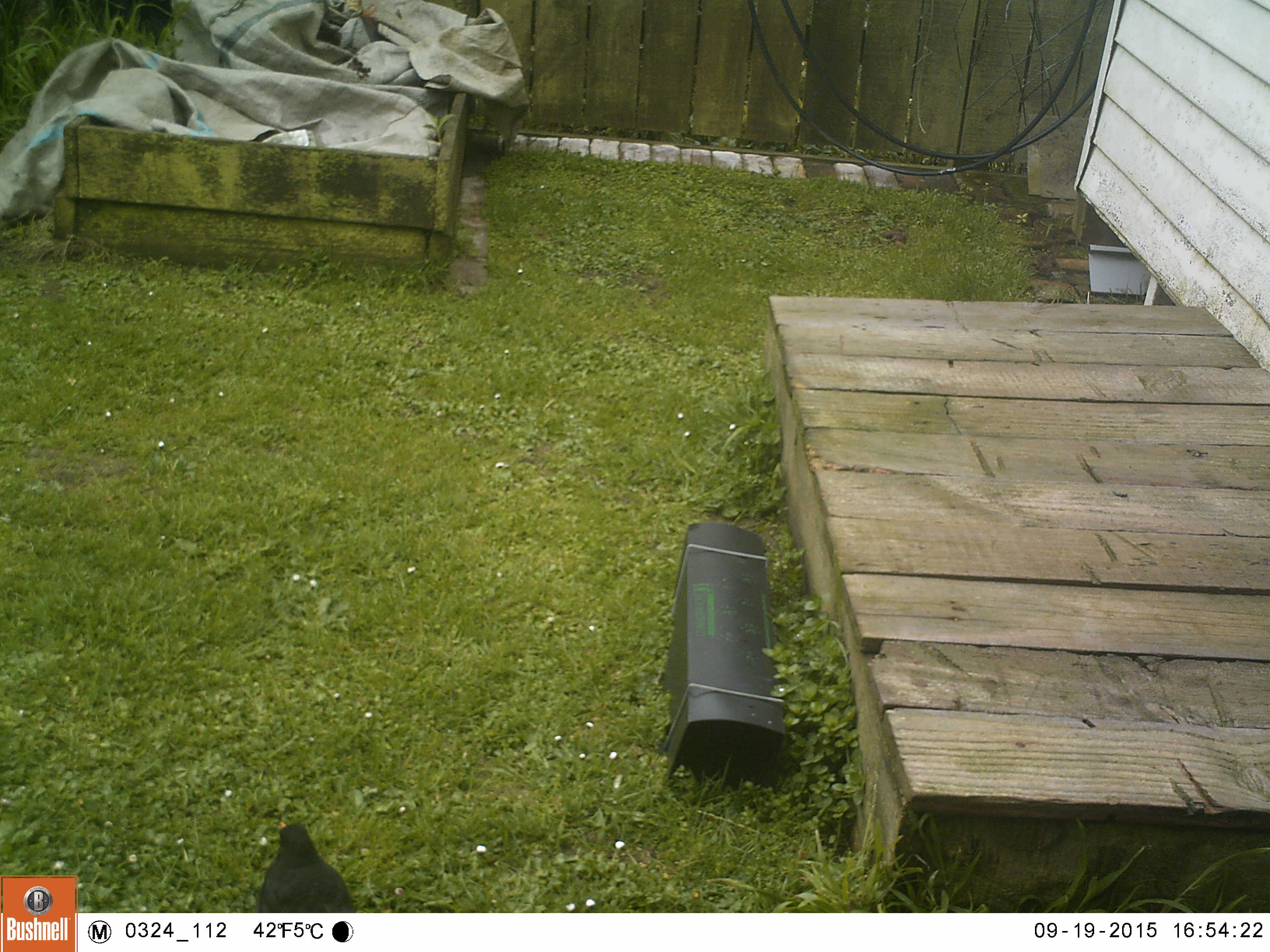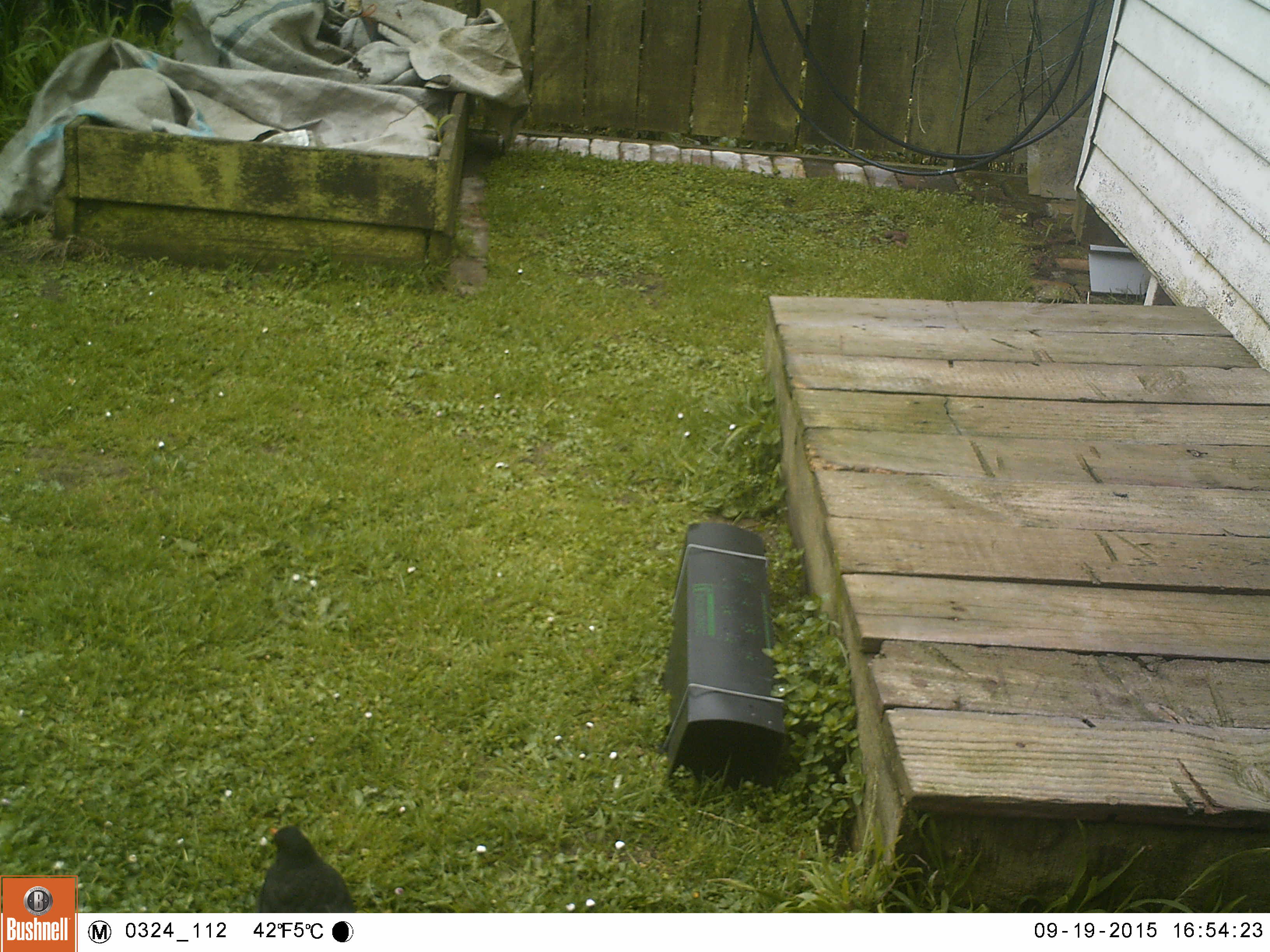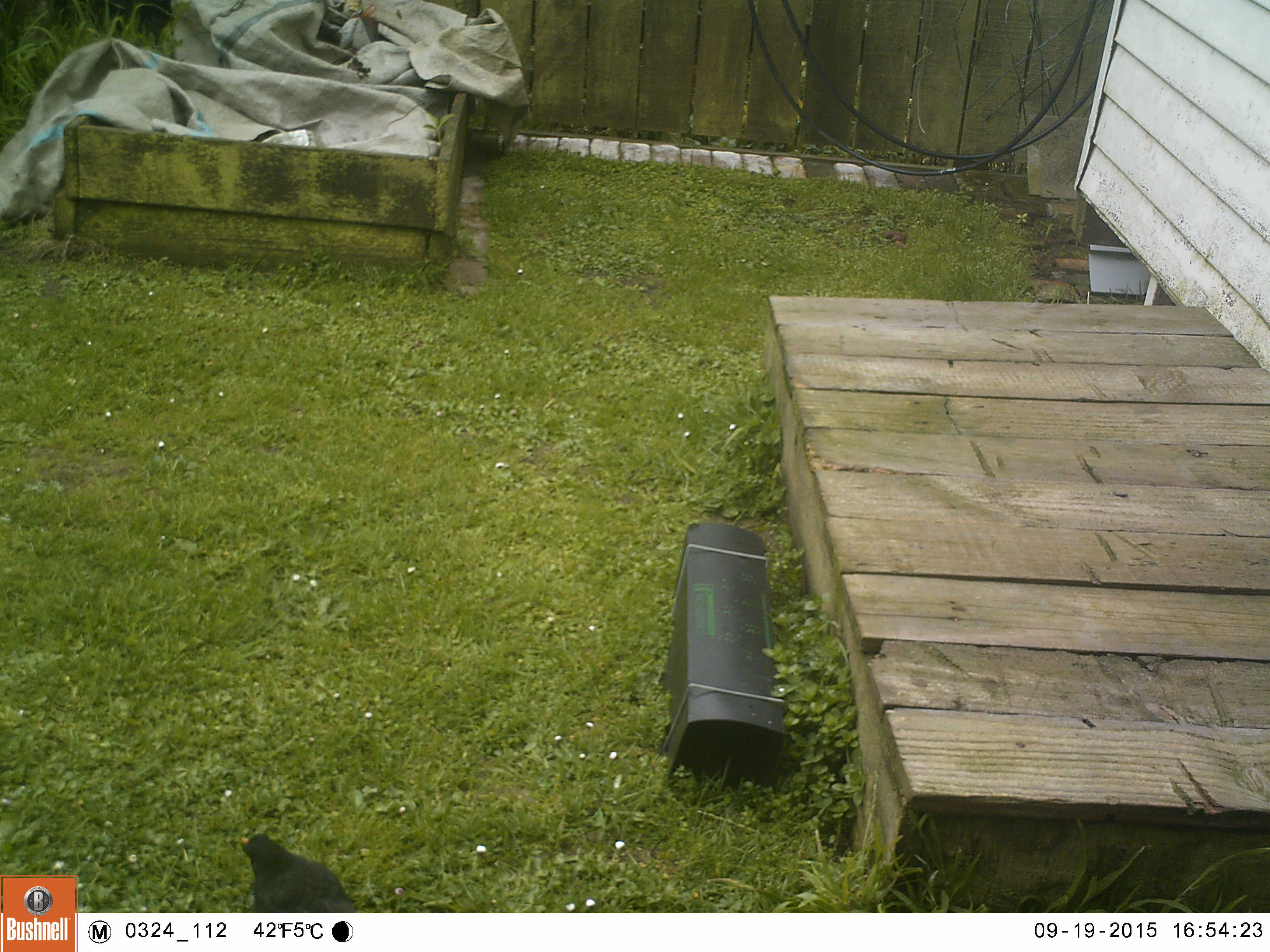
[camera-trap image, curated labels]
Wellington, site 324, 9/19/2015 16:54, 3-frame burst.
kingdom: Animalia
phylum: Chordata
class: Aves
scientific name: Aves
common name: bird